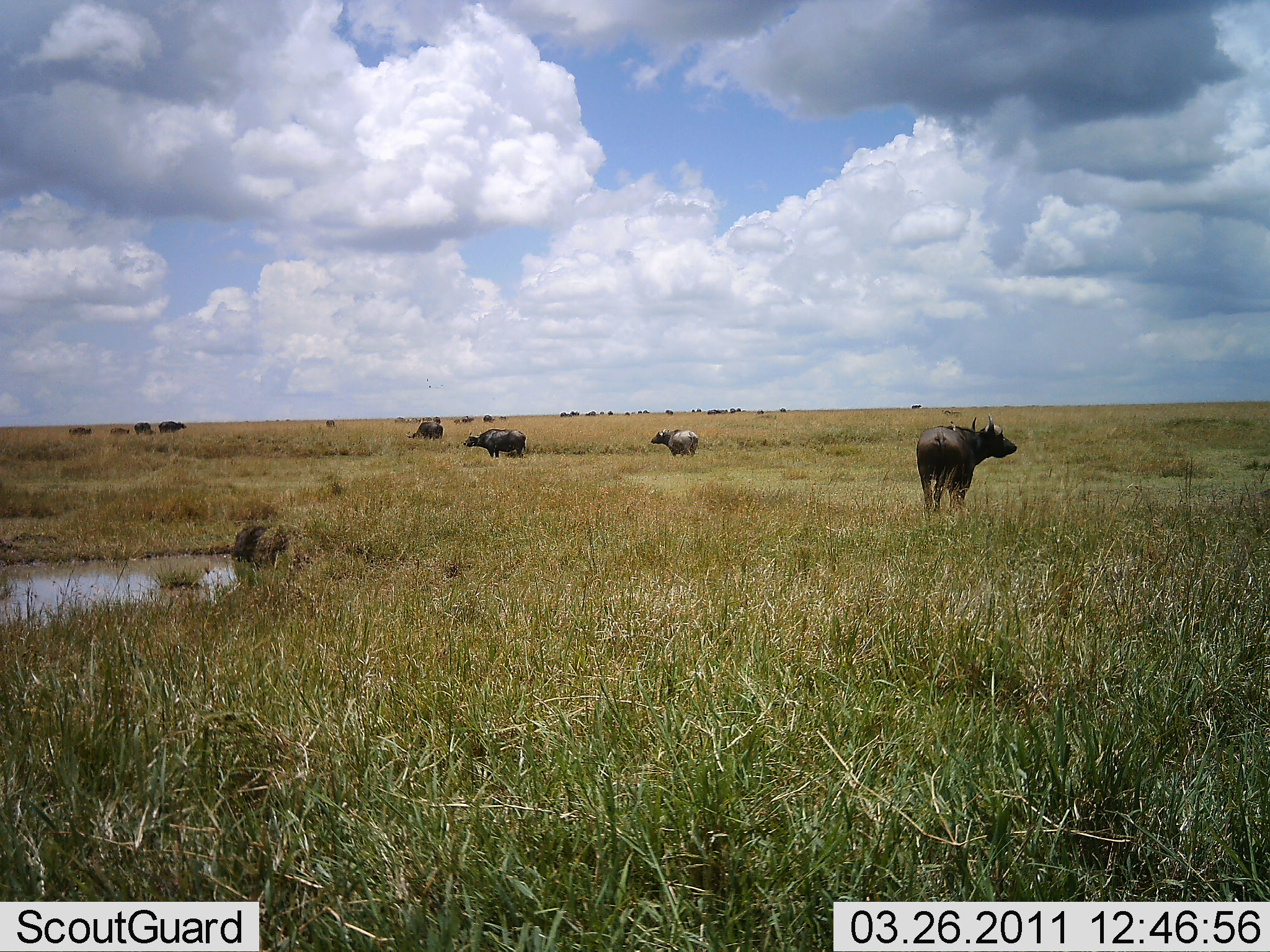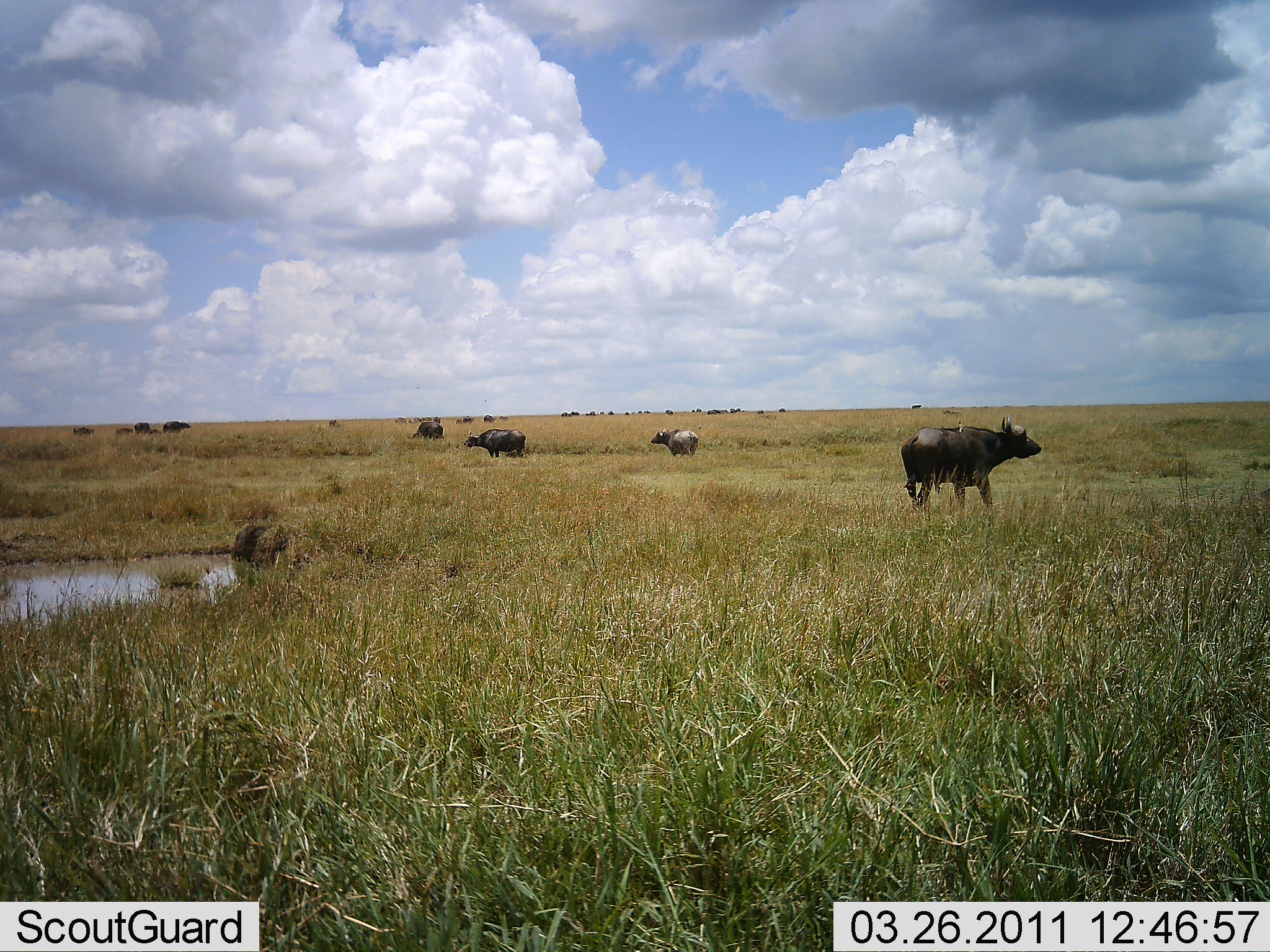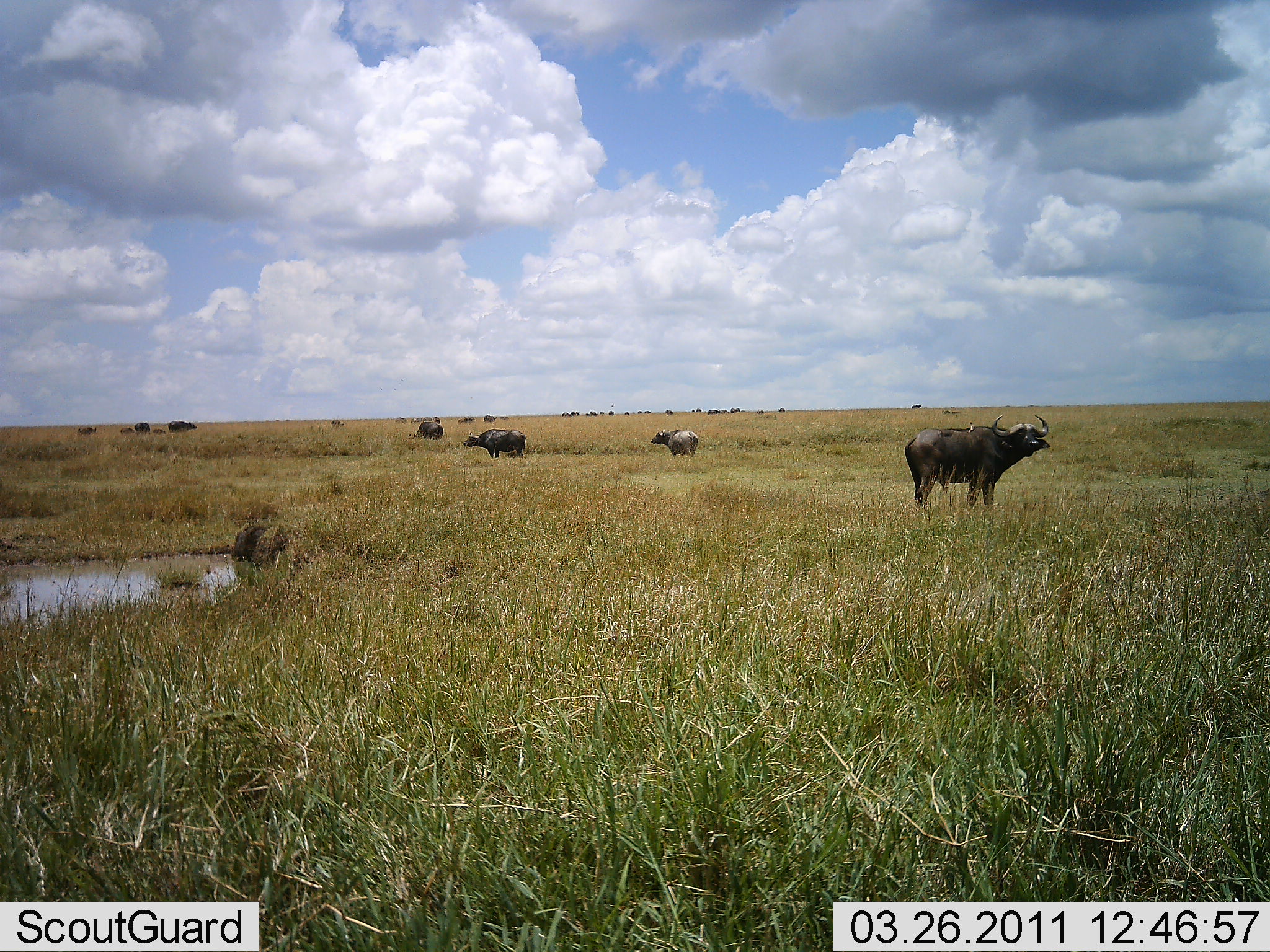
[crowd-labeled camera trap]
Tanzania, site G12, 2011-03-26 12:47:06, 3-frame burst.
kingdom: Animalia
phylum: Chordata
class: Mammalia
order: Artiodactyla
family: Bovidae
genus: Syncerus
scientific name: Syncerus caffer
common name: cape buffalo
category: buffalo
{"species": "buffalo (cape buffalo) (Syncerus caffer)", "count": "9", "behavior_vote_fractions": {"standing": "92%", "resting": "0%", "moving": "38%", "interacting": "8%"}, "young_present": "15%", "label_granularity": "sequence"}